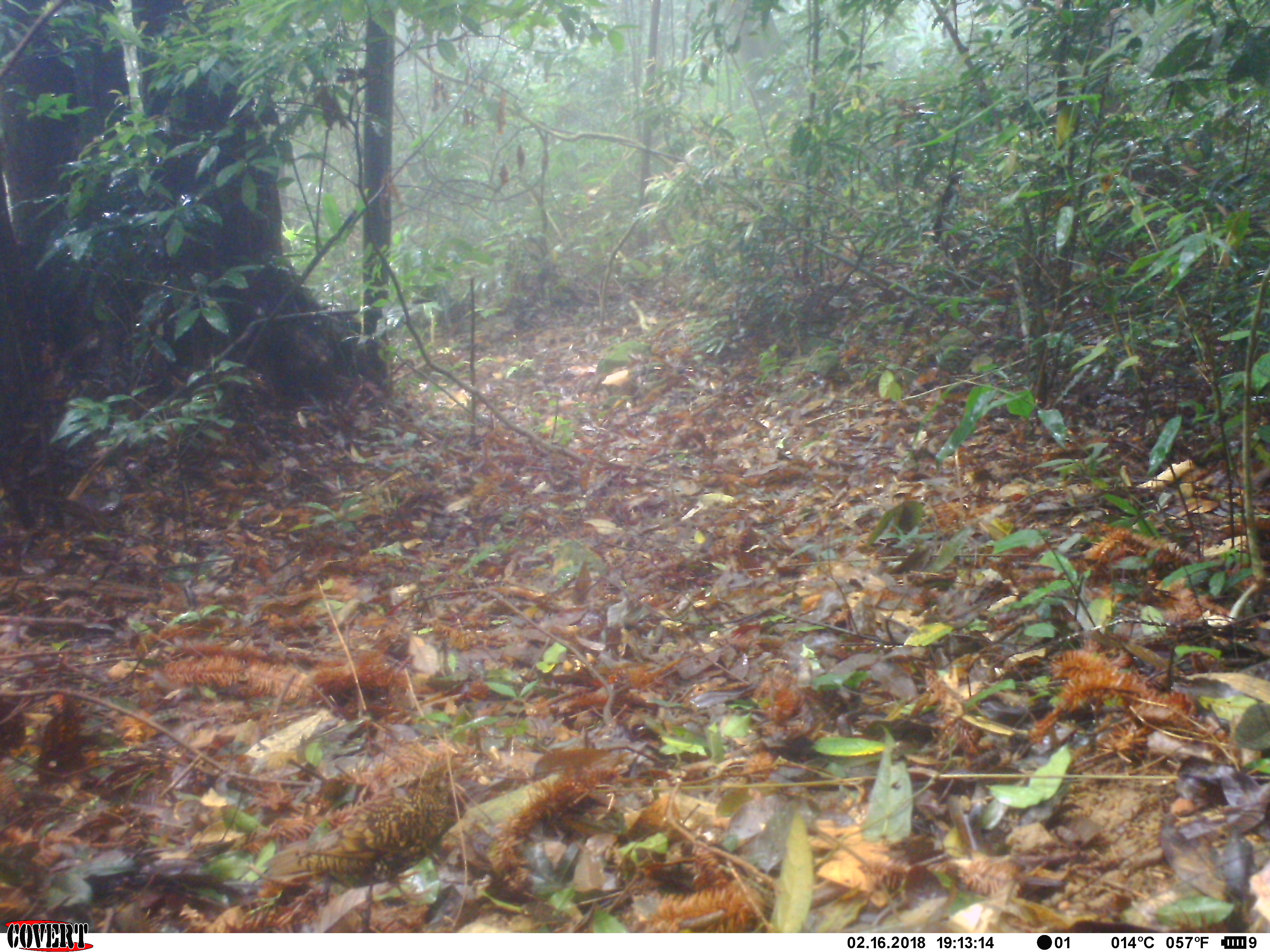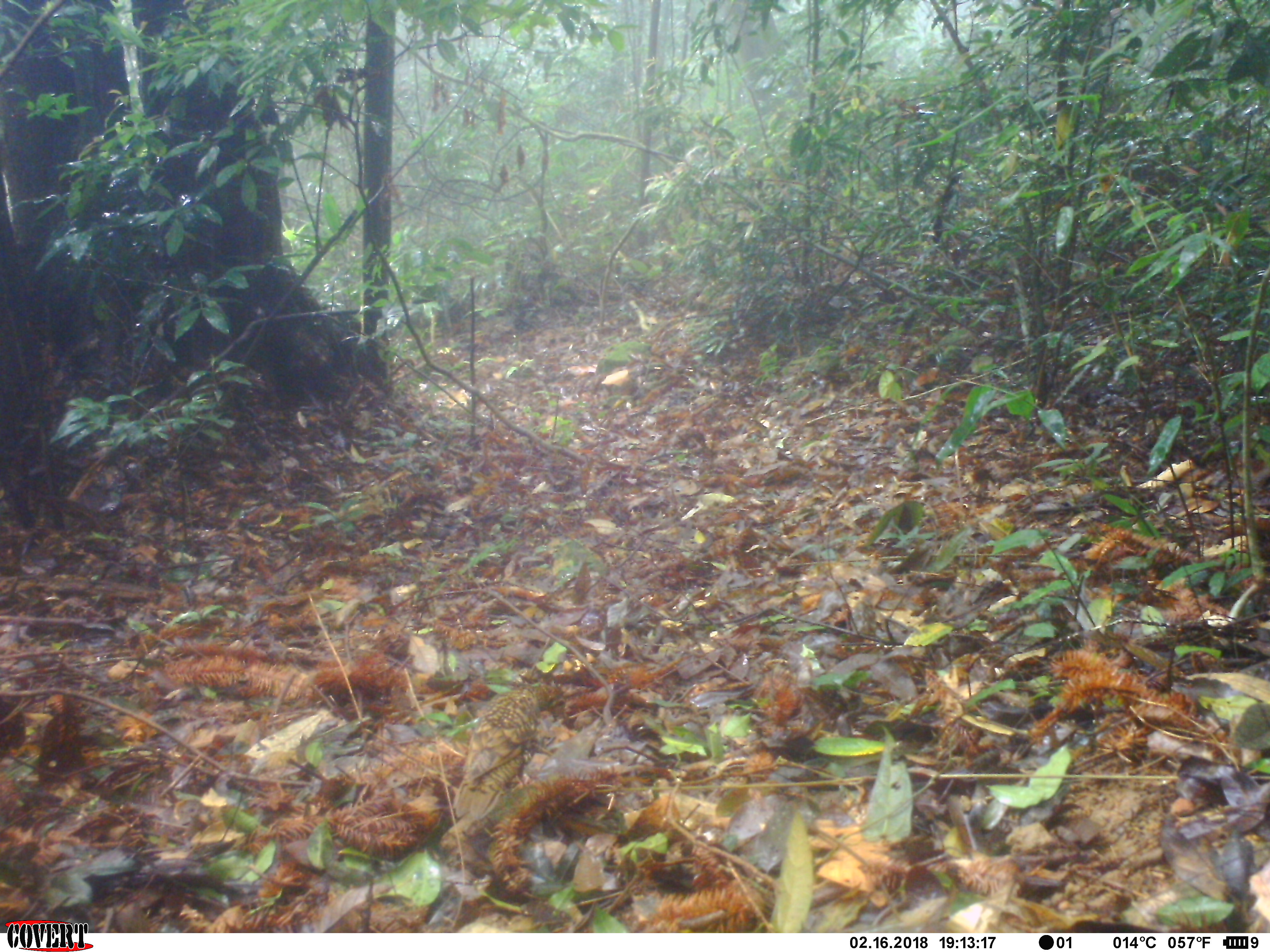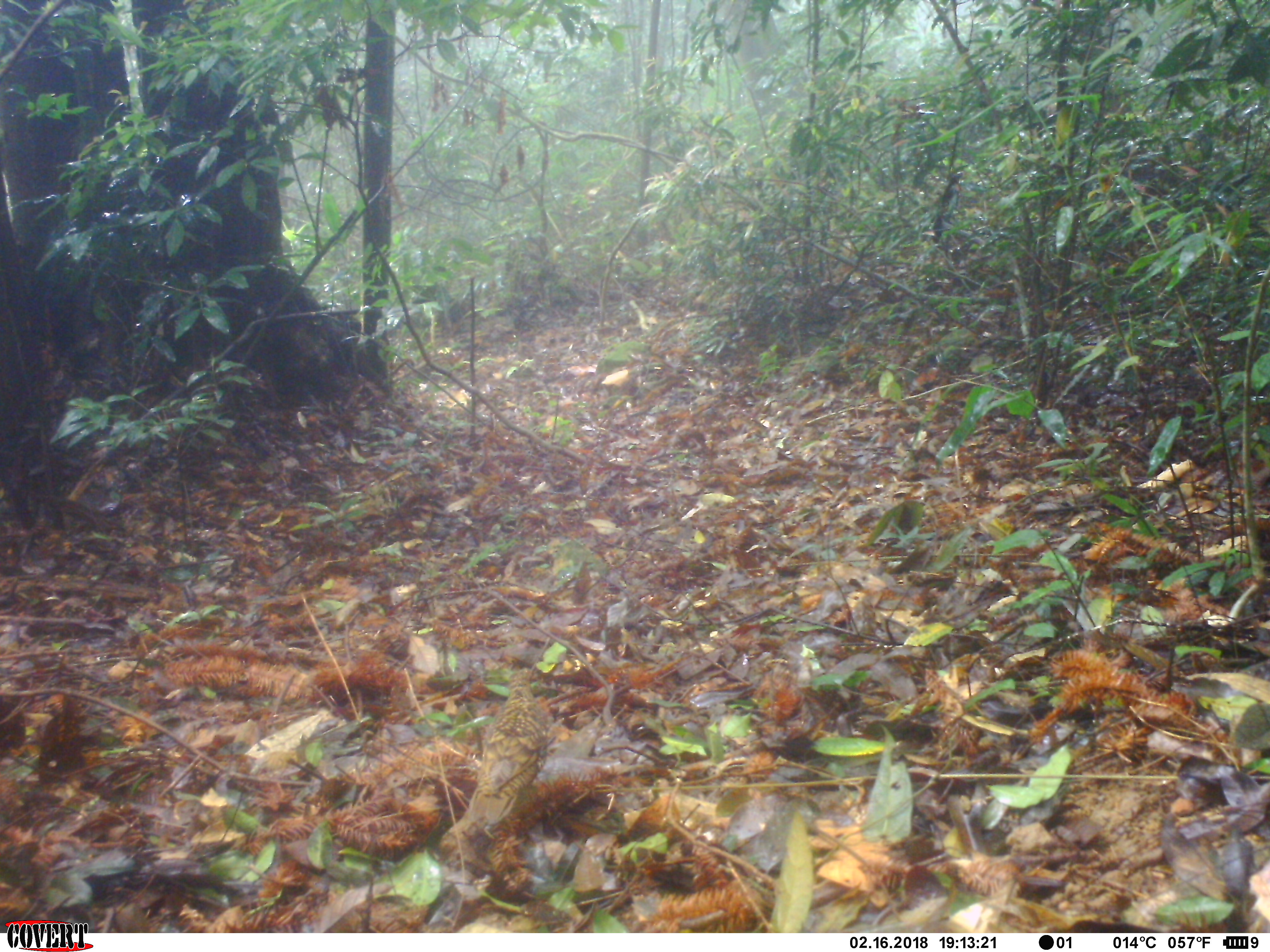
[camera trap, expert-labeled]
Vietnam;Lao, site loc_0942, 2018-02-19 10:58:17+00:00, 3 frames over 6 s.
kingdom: Animalia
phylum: Chordata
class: Aves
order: Passeriformes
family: Turdidae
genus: Zoothera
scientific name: Zoothera dauma dauma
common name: scaly thrush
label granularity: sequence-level